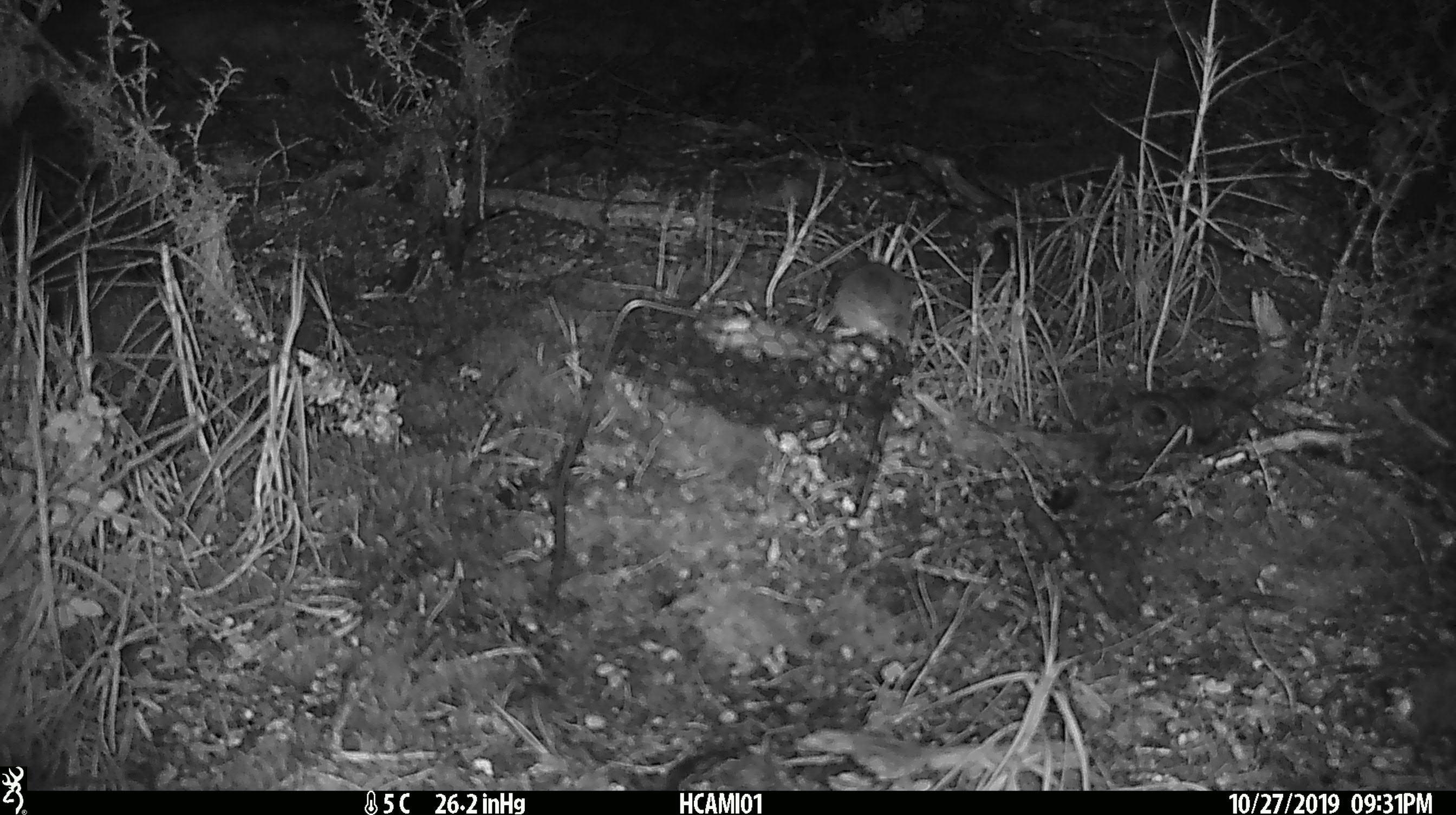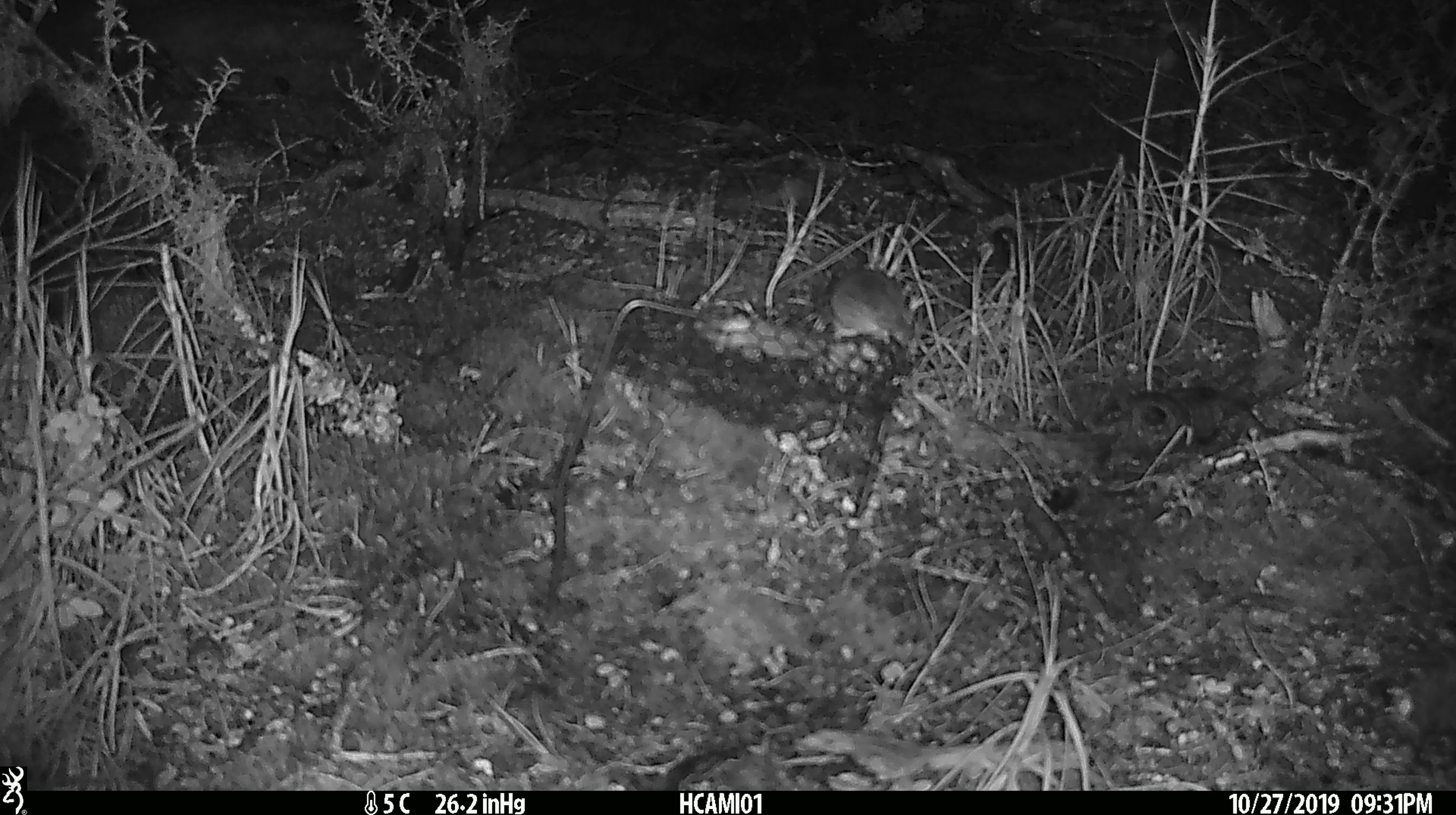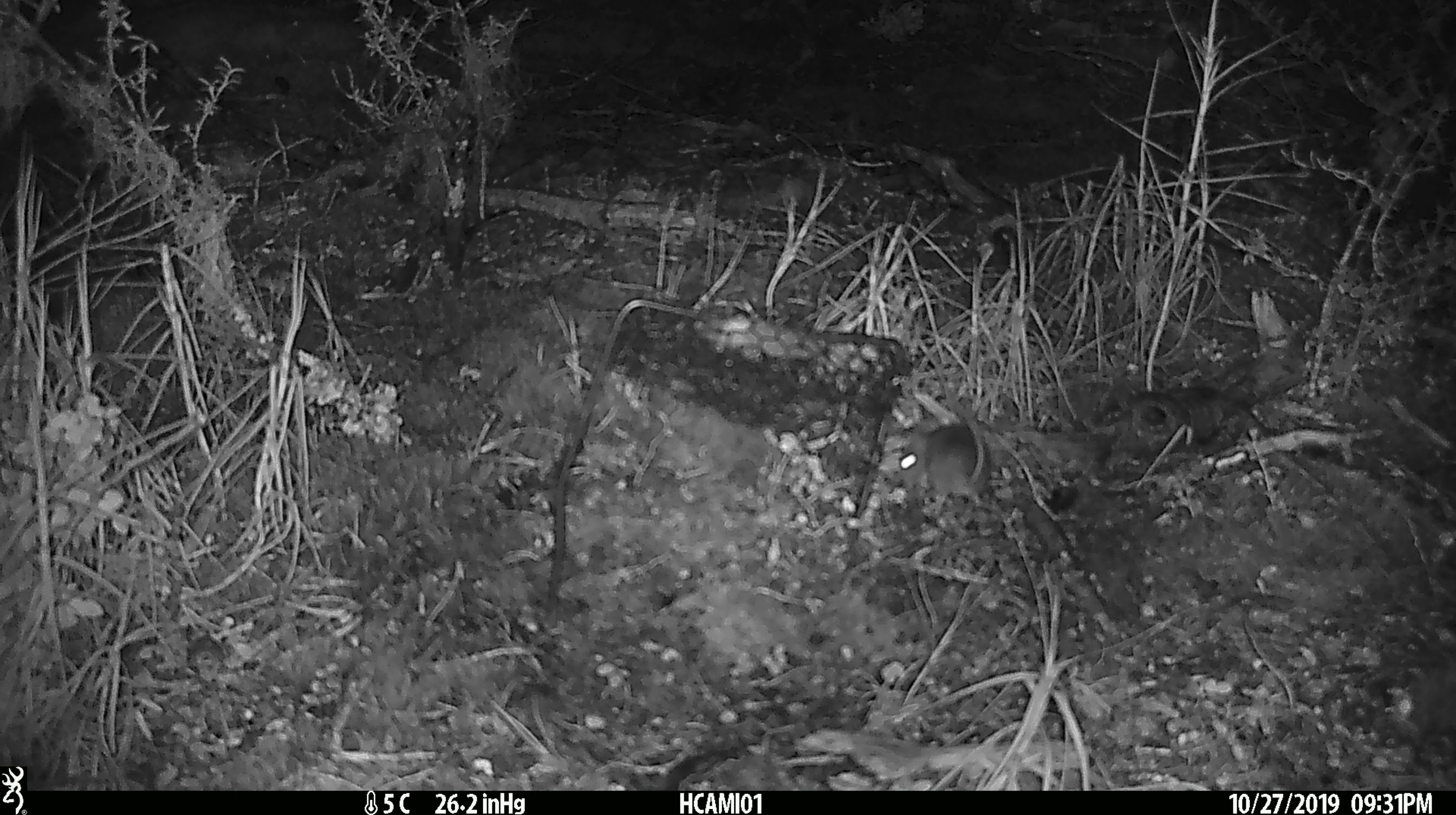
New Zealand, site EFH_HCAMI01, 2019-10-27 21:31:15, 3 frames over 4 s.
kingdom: Animalia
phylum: Chordata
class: Mammalia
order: Rodentia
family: Muridae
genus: Mus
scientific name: Mus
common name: mouse